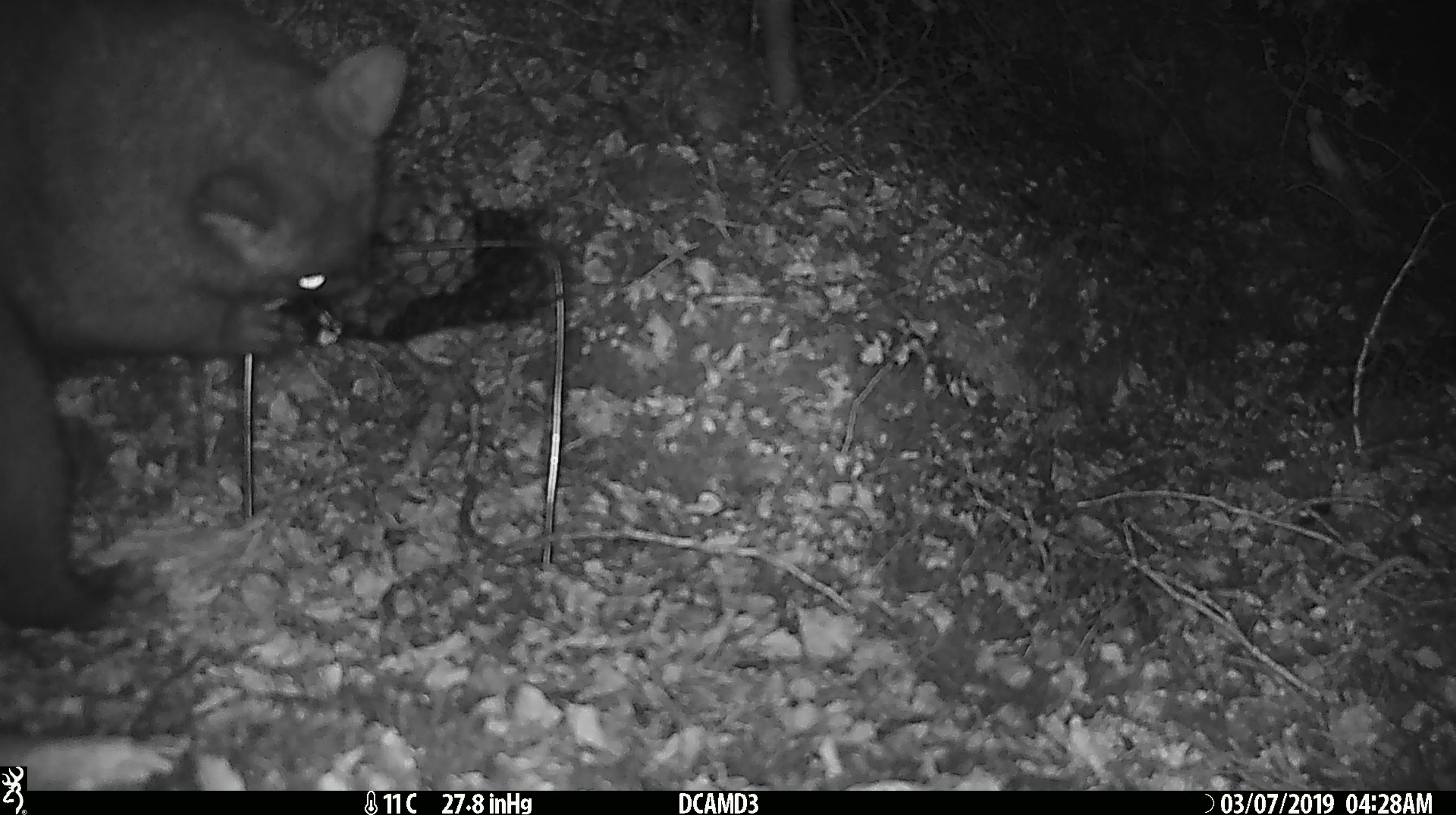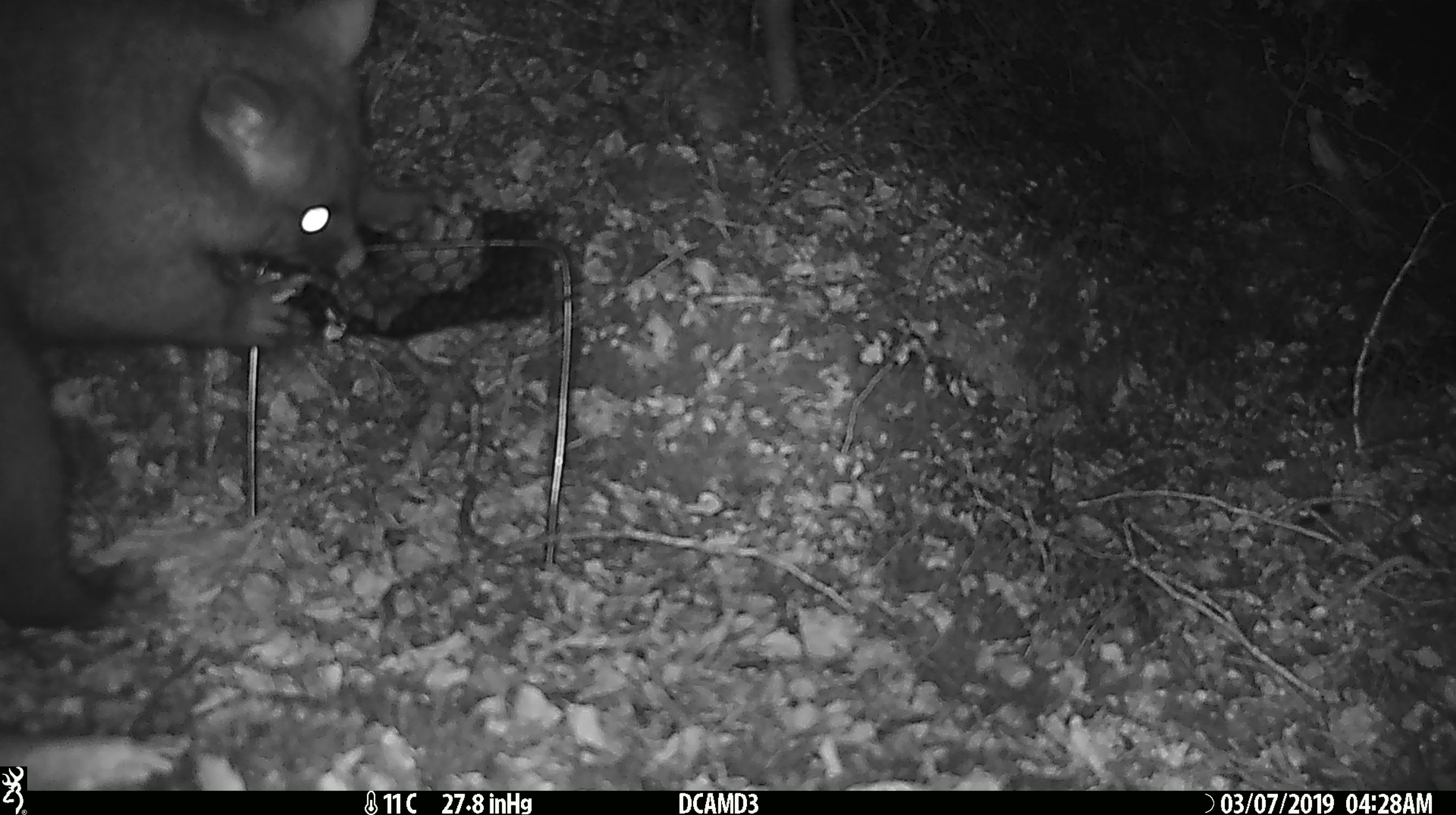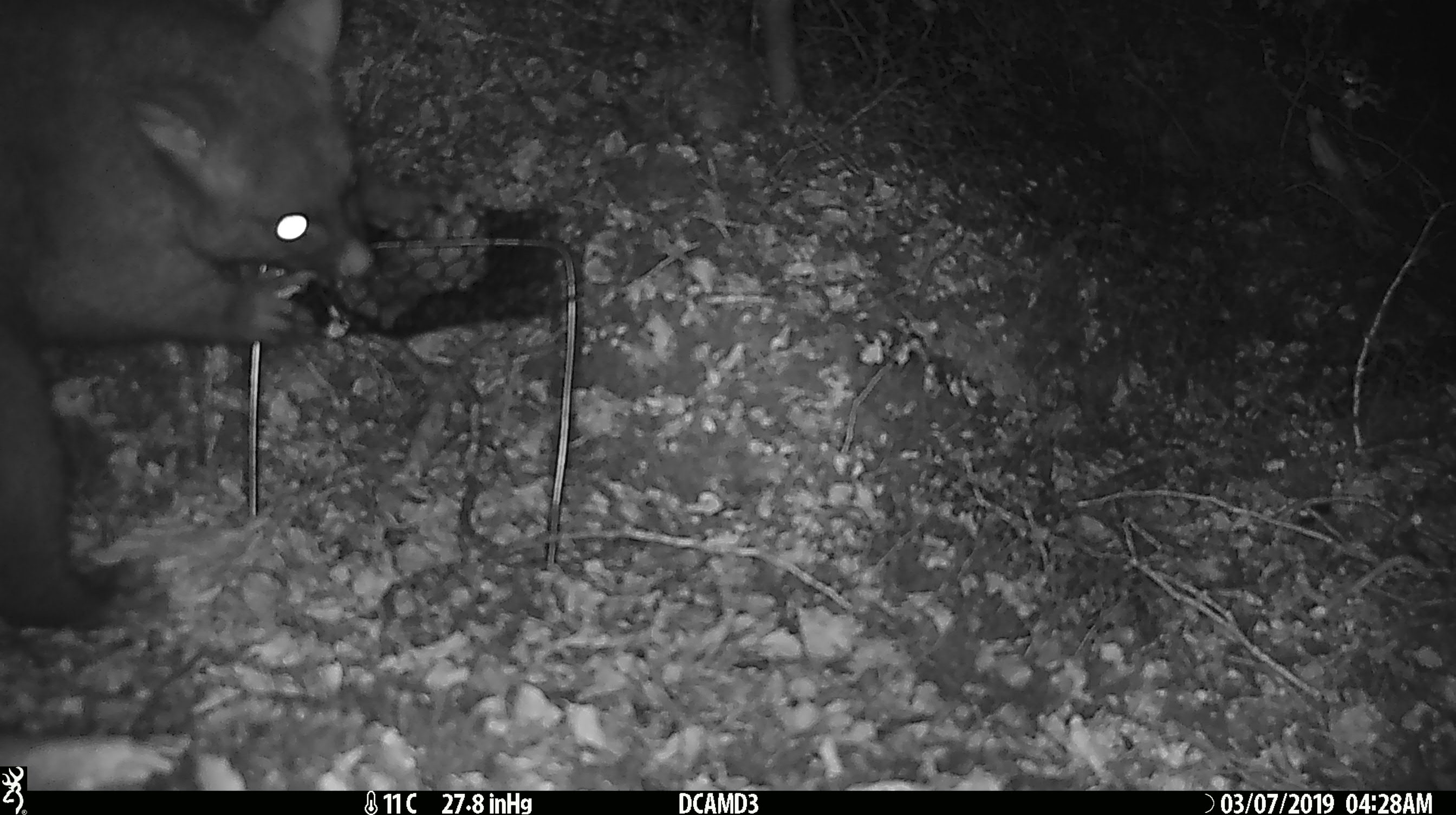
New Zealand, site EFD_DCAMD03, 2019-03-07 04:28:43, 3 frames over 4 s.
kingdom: Animalia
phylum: Chordata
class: Mammalia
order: Diprotodontia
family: Phalangeridae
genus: Trichosurus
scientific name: Trichosurus vulpecula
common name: common brushtail possum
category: possum